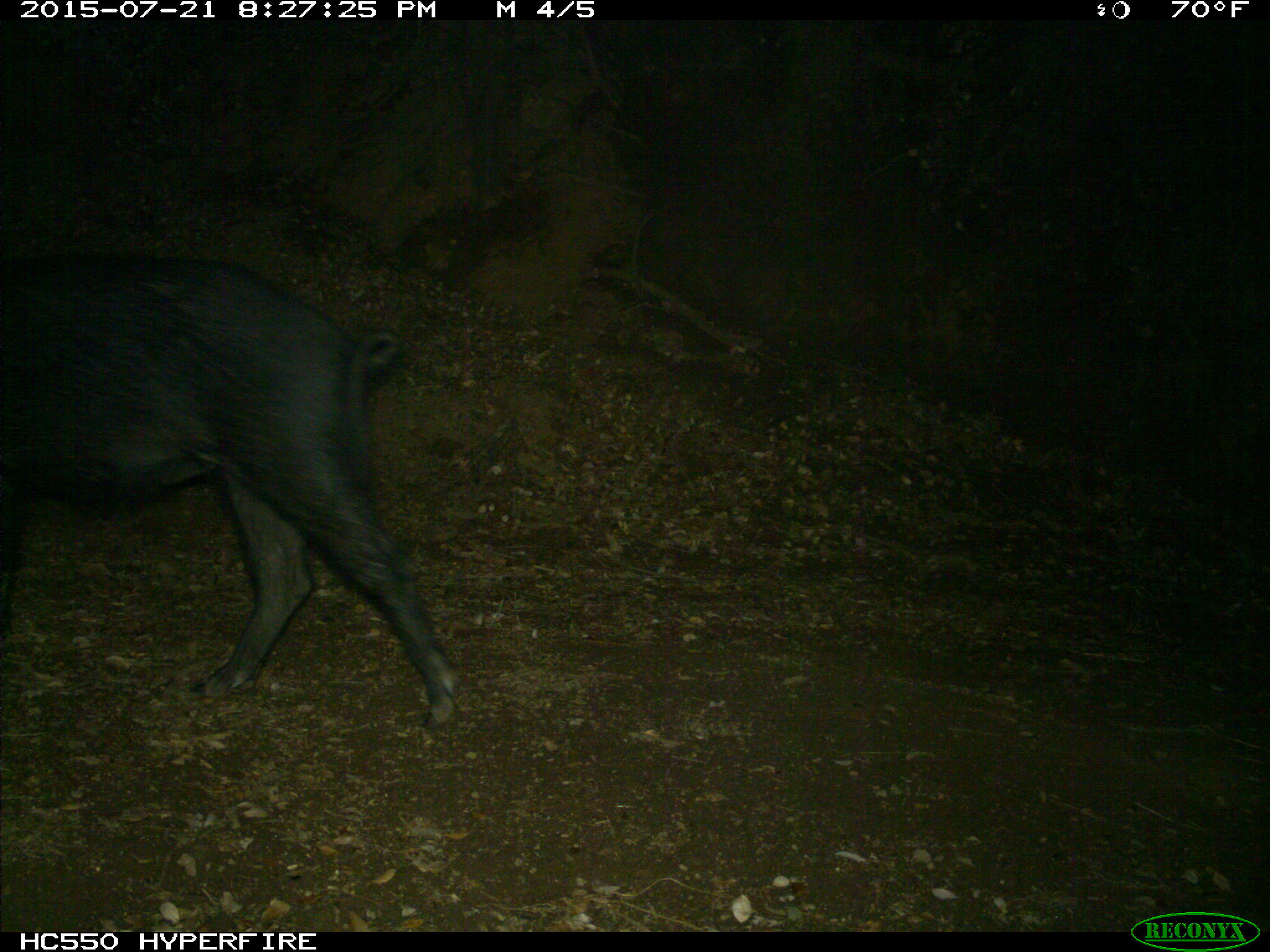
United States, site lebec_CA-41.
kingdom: Animalia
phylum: Chordata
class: Mammalia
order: Artiodactyla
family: Suidae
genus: Sus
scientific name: Sus scrofa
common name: wild boar